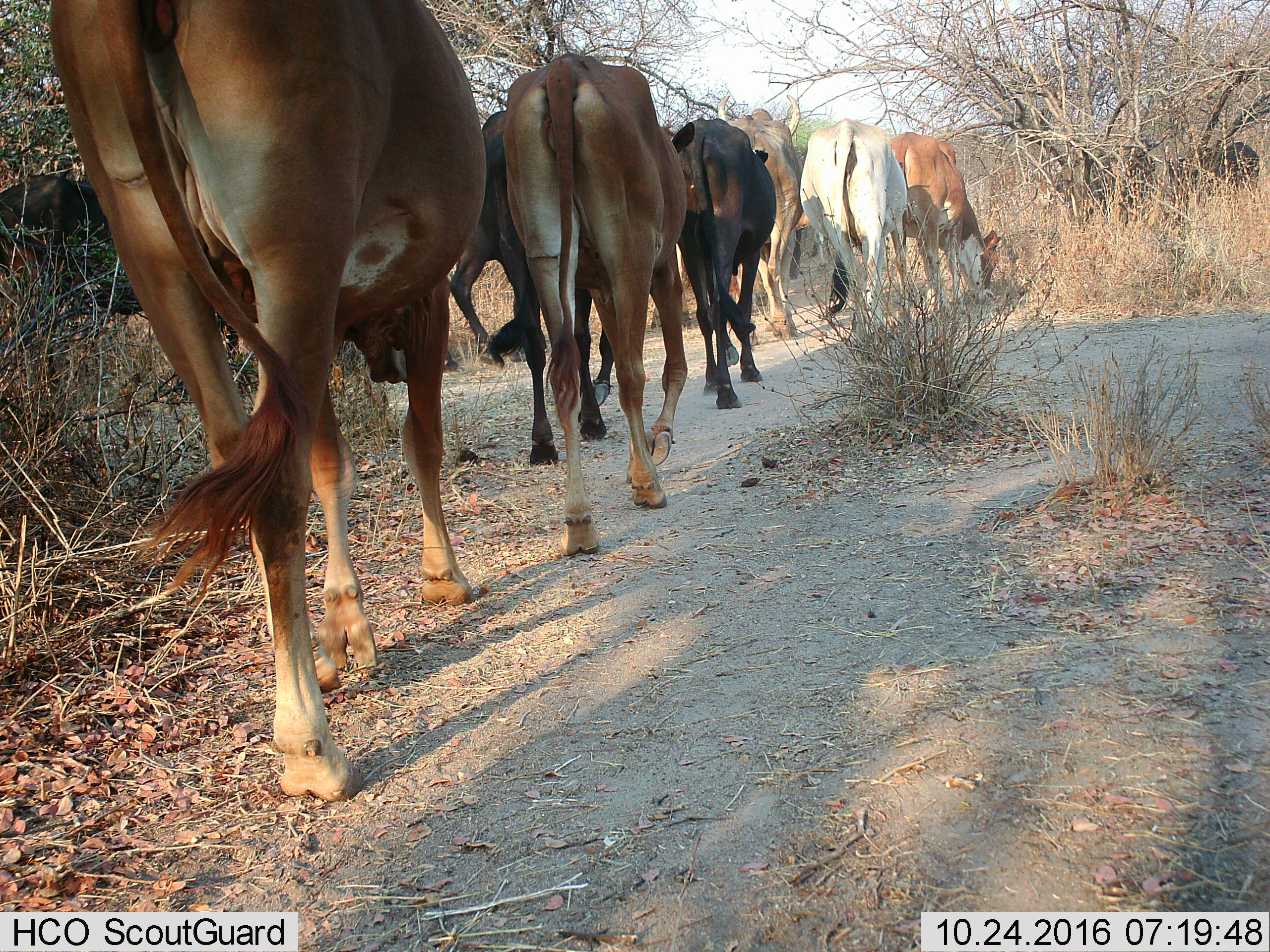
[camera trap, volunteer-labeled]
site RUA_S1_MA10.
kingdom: Animalia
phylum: Chordata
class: Mammalia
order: Artiodactyla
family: Bovidae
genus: Bos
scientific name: Bos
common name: cattle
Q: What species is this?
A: Cattle (Bos).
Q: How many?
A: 7.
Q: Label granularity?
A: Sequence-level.